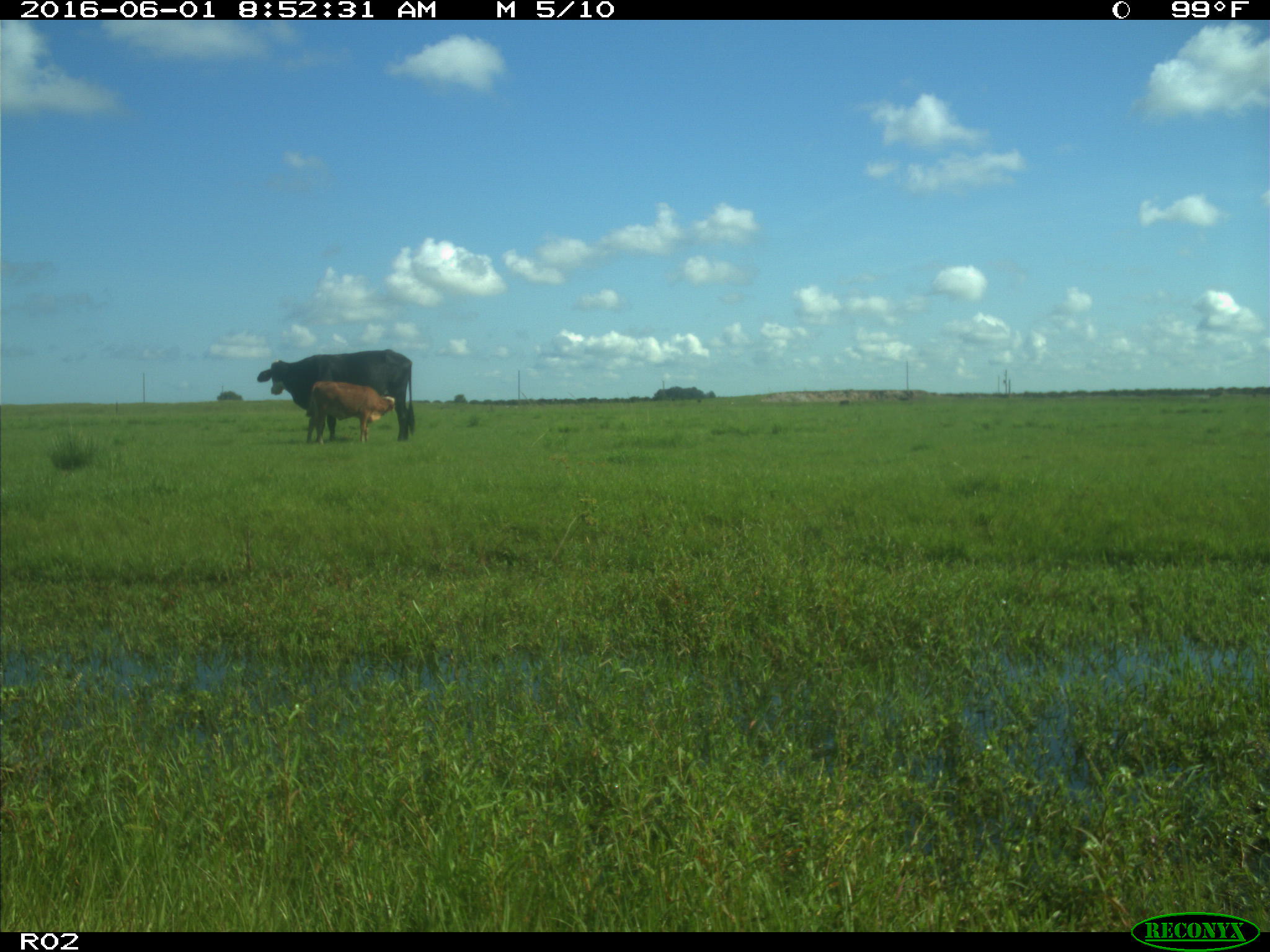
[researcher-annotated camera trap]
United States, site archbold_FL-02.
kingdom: Animalia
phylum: Chordata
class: Mammalia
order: Artiodactyla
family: Bovidae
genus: Bos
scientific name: Bos taurus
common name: domestic cow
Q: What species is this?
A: Bos taurus (domestic cow).